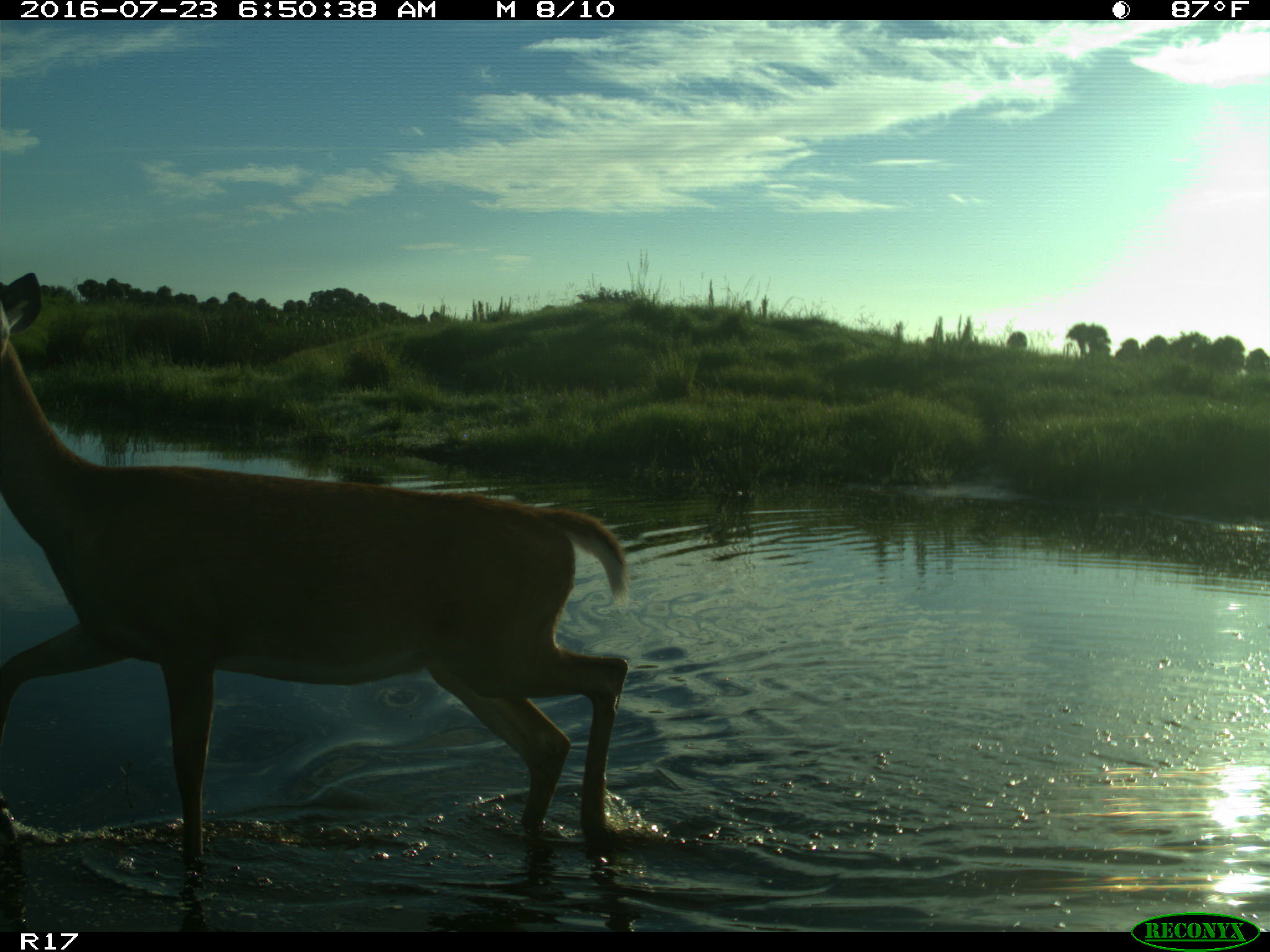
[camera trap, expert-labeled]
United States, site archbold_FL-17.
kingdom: Animalia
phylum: Chordata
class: Mammalia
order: Artiodactyla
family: Cervidae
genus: Odocoileus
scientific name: Odocoileus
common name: deer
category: unidentified deer